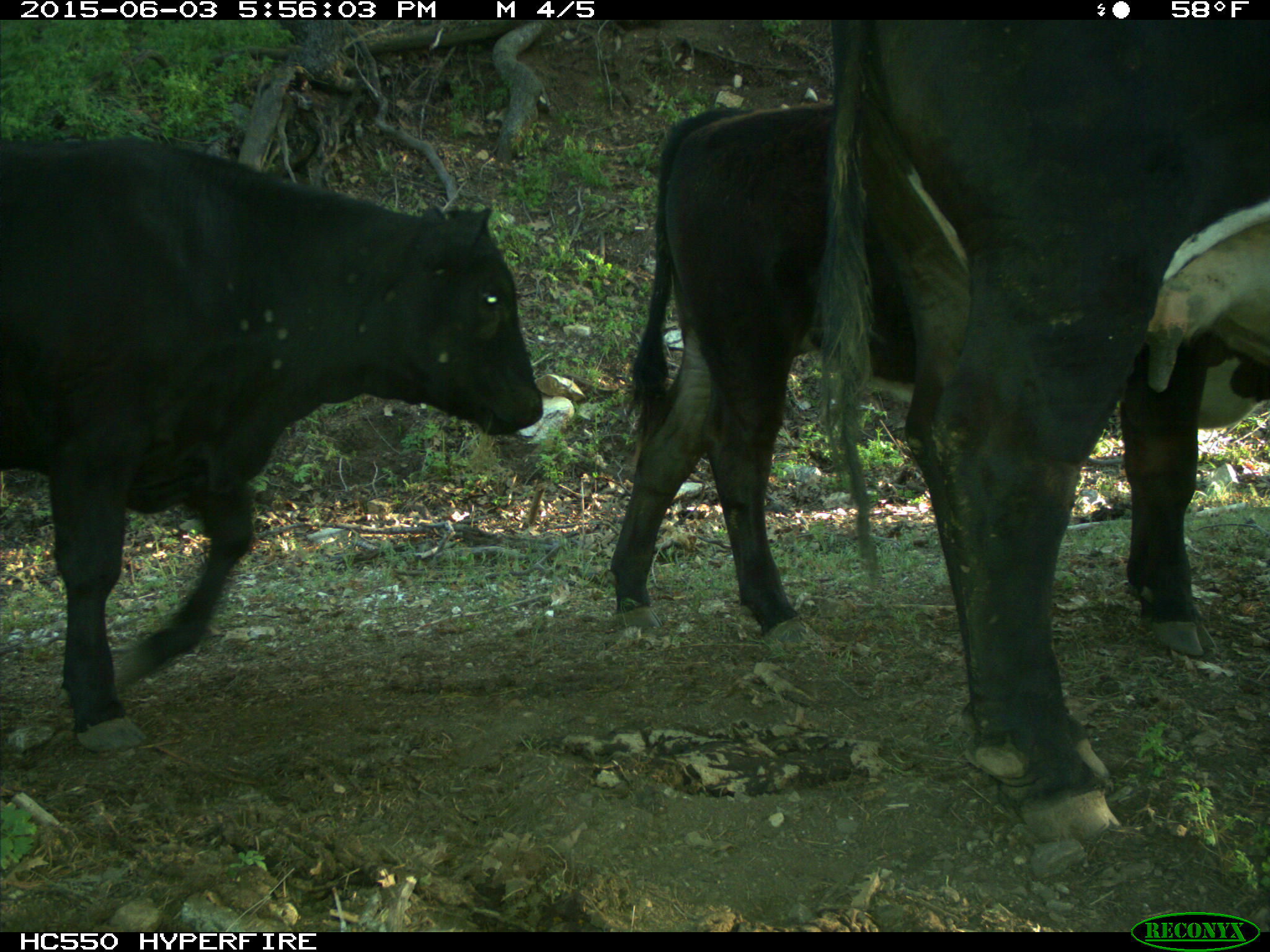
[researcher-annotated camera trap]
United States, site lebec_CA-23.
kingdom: Animalia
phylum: Chordata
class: Mammalia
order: Artiodactyla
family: Bovidae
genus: Bos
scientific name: Bos taurus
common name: domestic cow